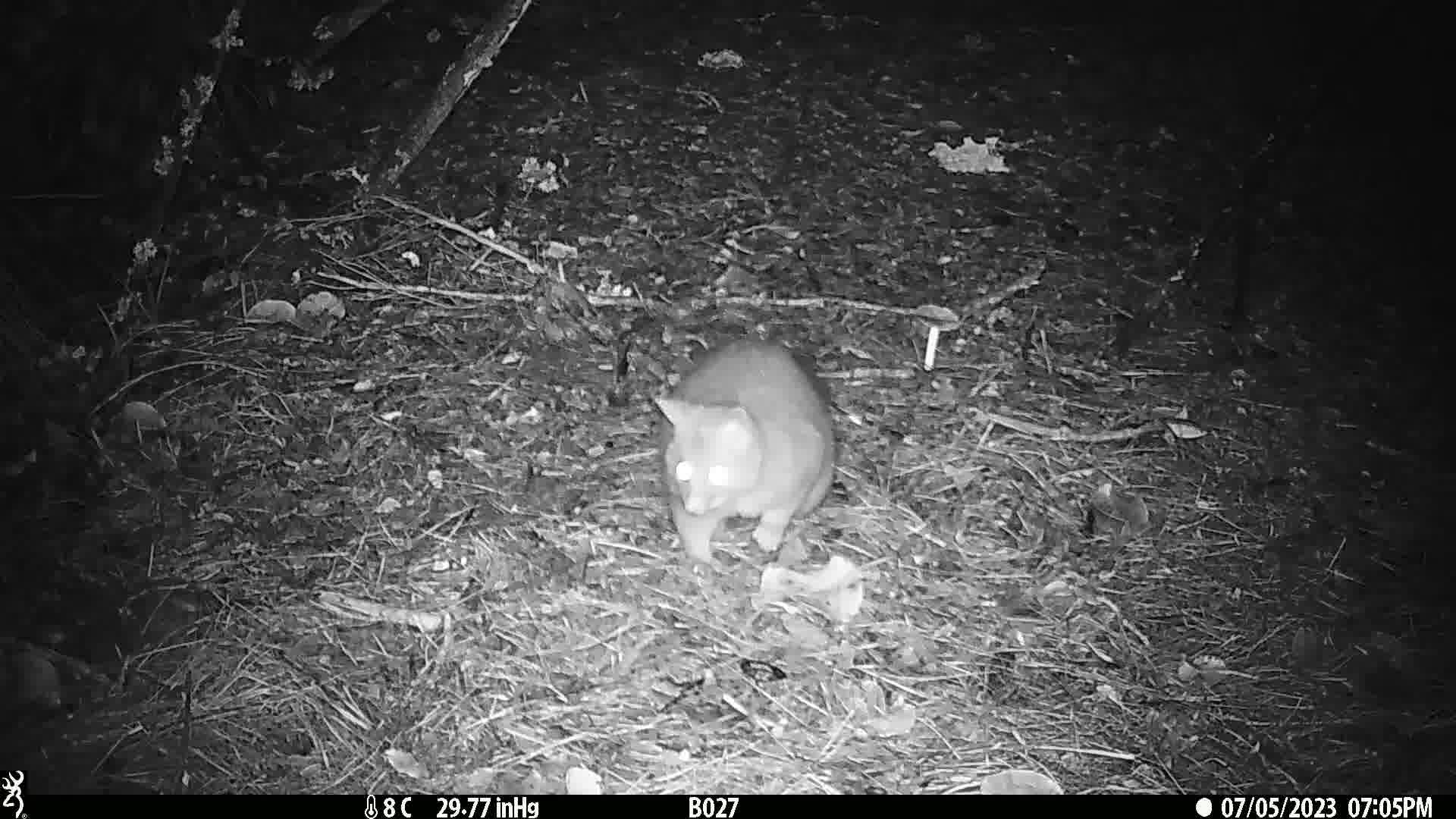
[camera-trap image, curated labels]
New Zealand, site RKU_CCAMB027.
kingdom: Animalia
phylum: Chordata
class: Mammalia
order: Diprotodontia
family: Phalangeridae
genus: Trichosurus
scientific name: Trichosurus vulpecula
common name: common brushtail possum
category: possum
Possum (common brushtail possum) (Trichosurus vulpecula).